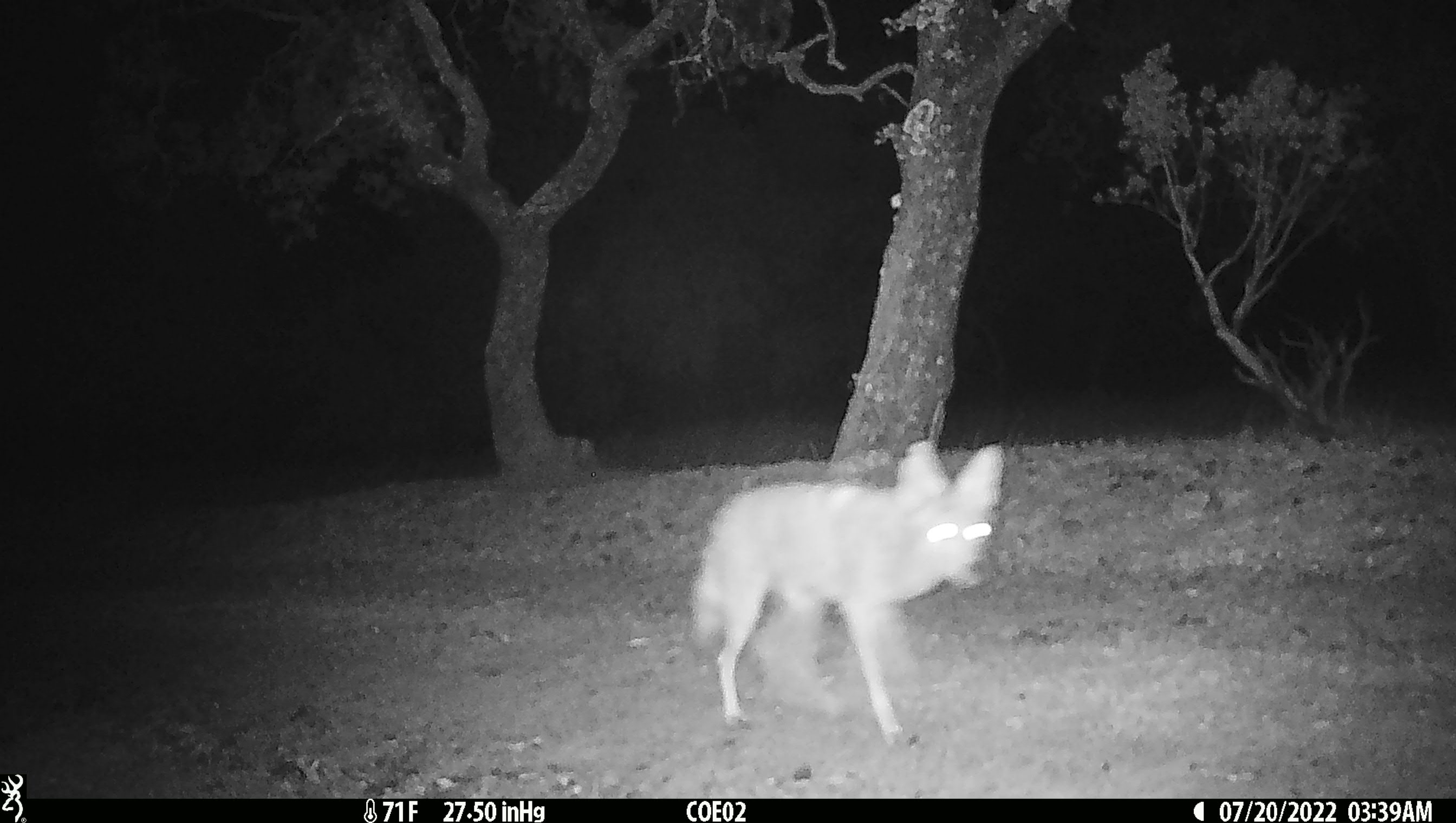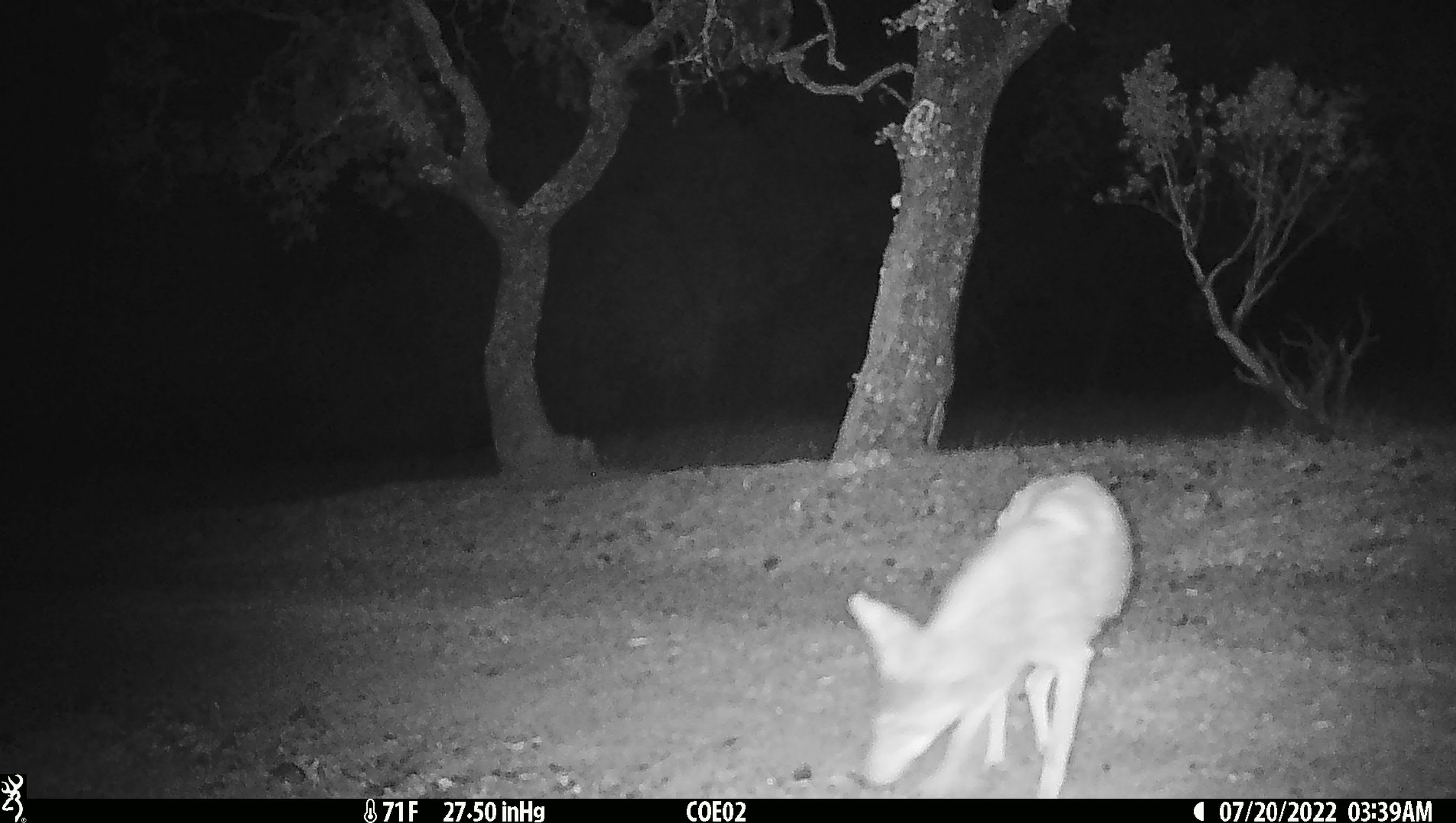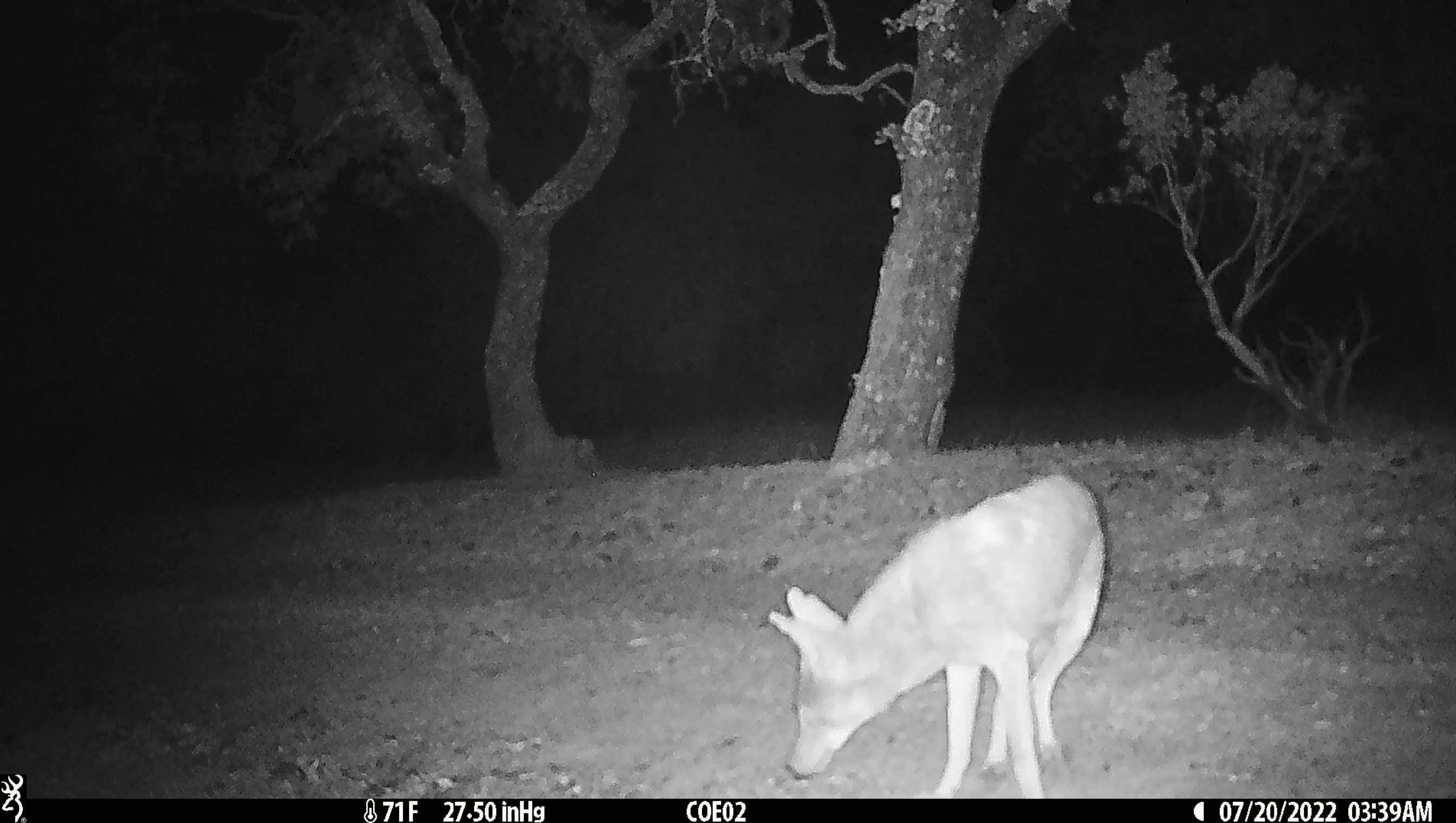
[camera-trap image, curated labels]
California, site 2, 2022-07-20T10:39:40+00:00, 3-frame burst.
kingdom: Animalia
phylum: Chordata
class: Mammalia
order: Carnivora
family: Canidae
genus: Canis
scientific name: Canis latrans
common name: coyote